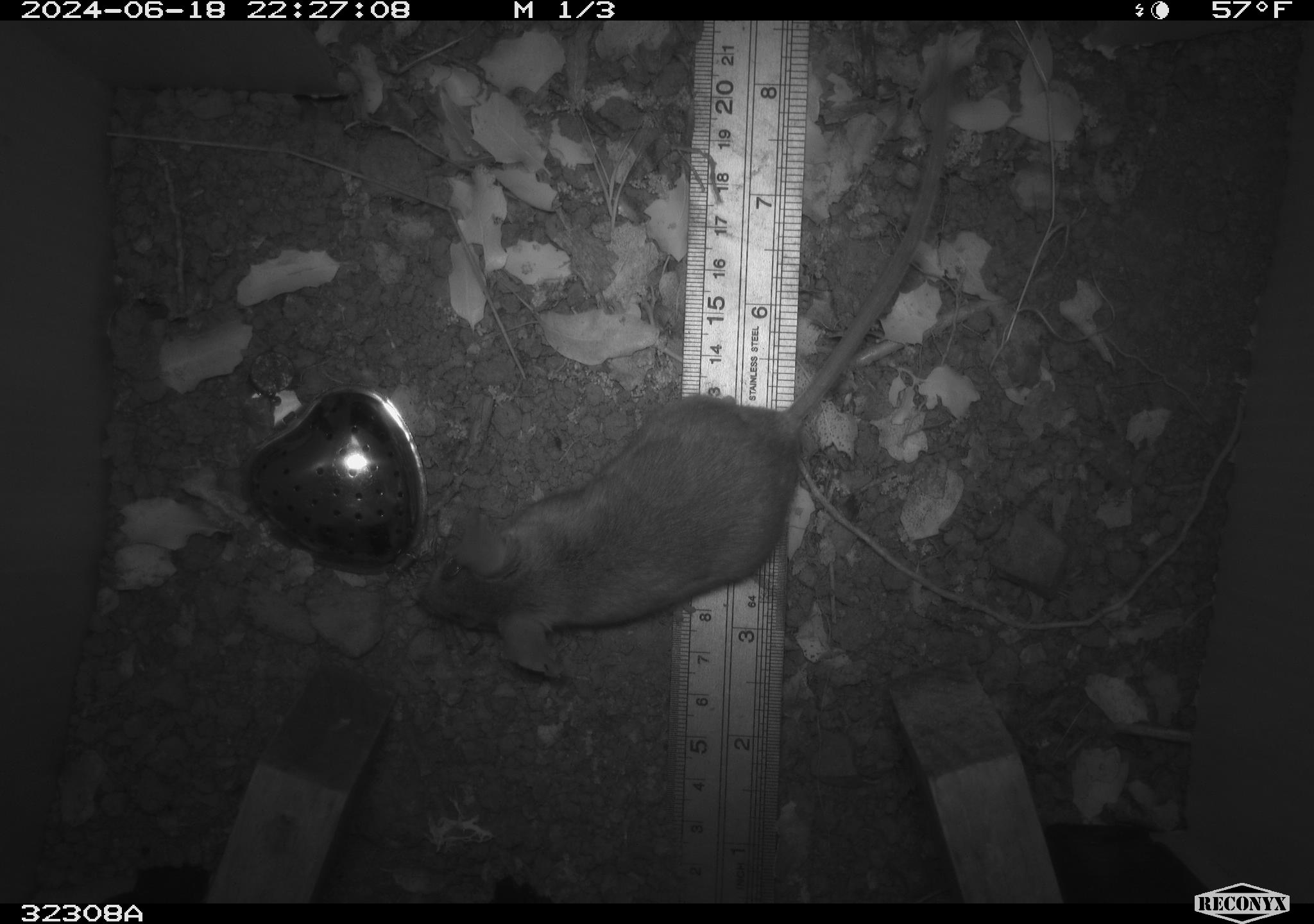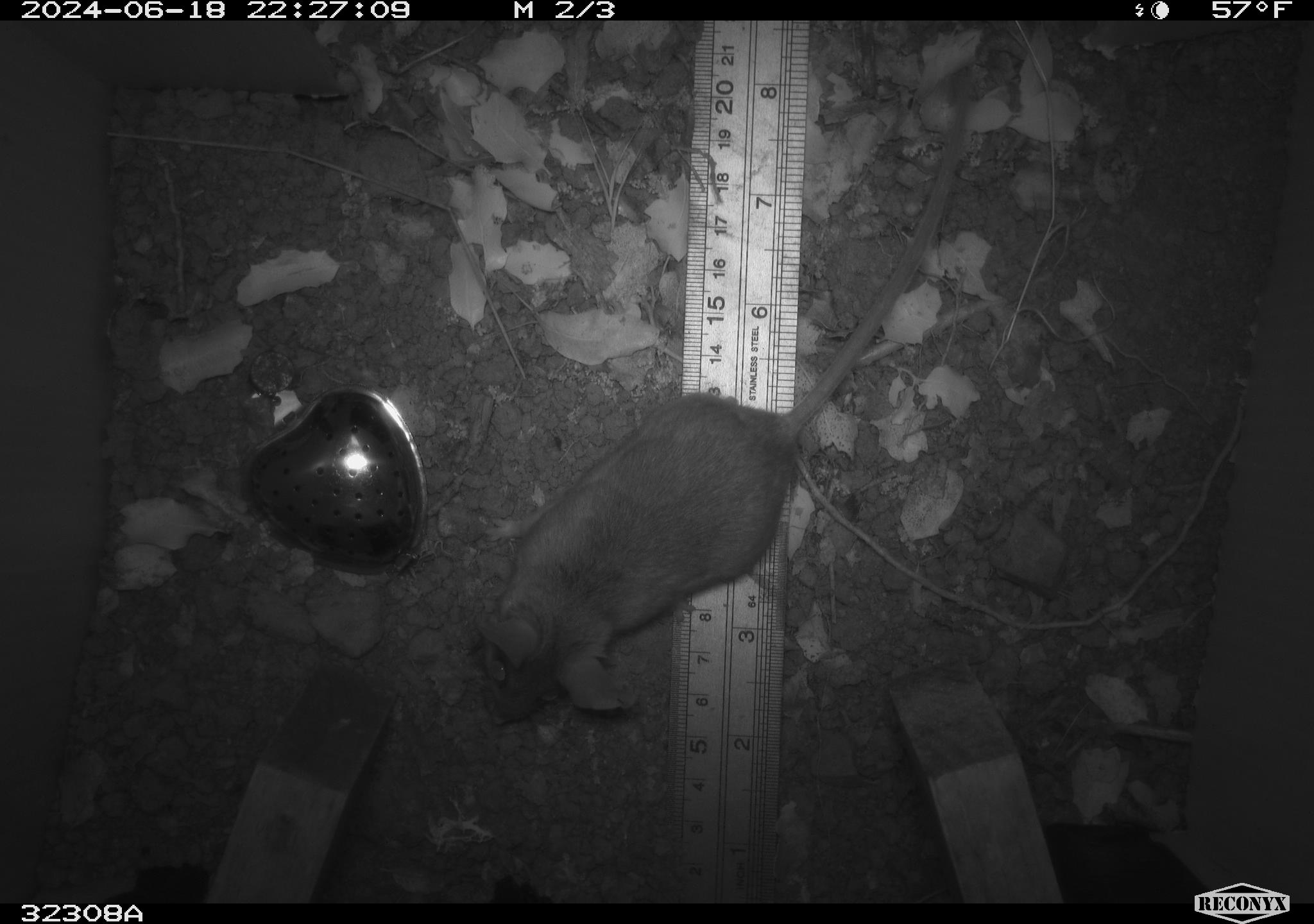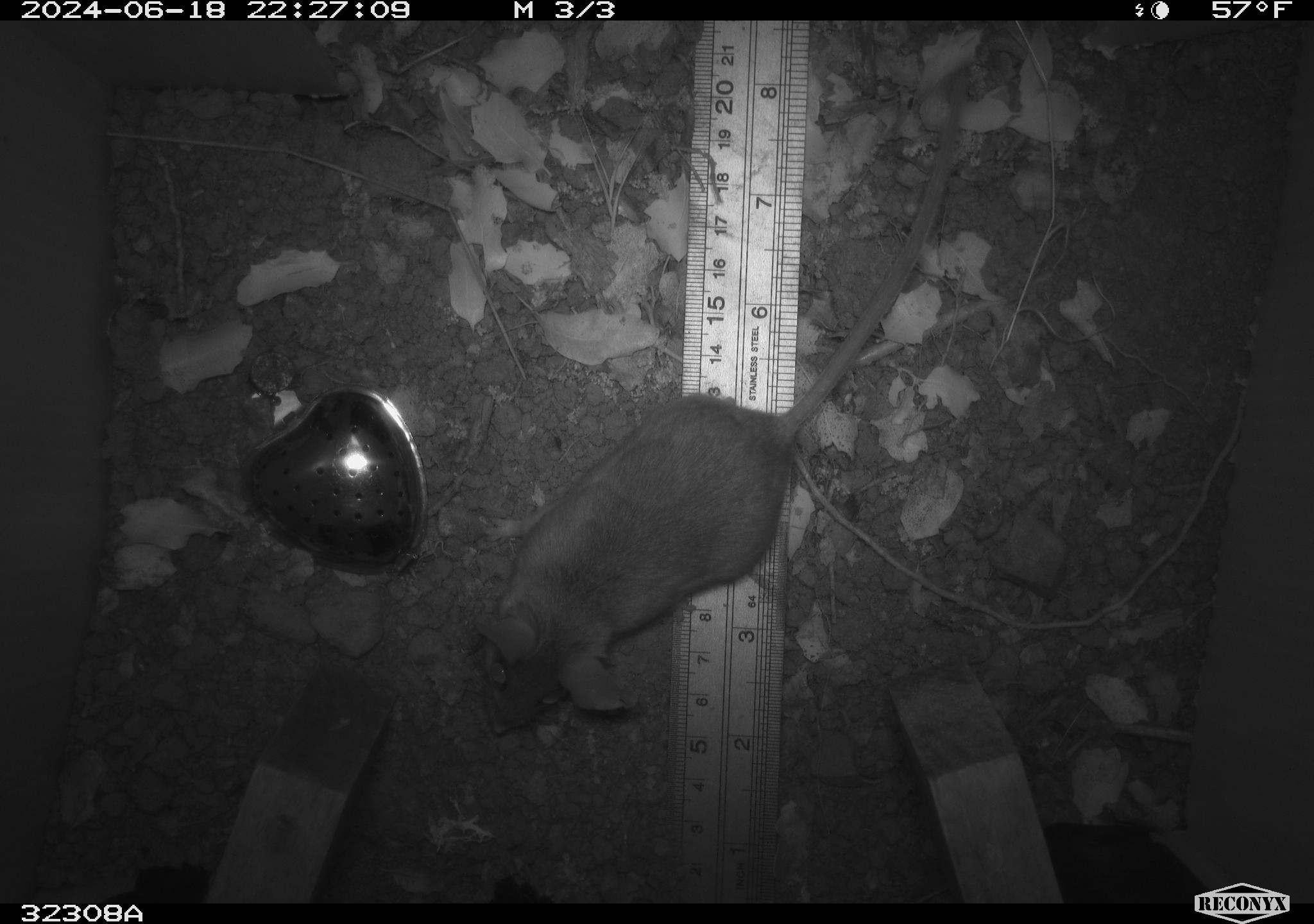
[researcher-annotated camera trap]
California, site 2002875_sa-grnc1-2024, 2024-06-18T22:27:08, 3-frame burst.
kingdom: Animalia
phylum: Chordata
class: Mammalia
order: Rodentia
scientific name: Rodentia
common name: rodent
Rodent (Rodentia).